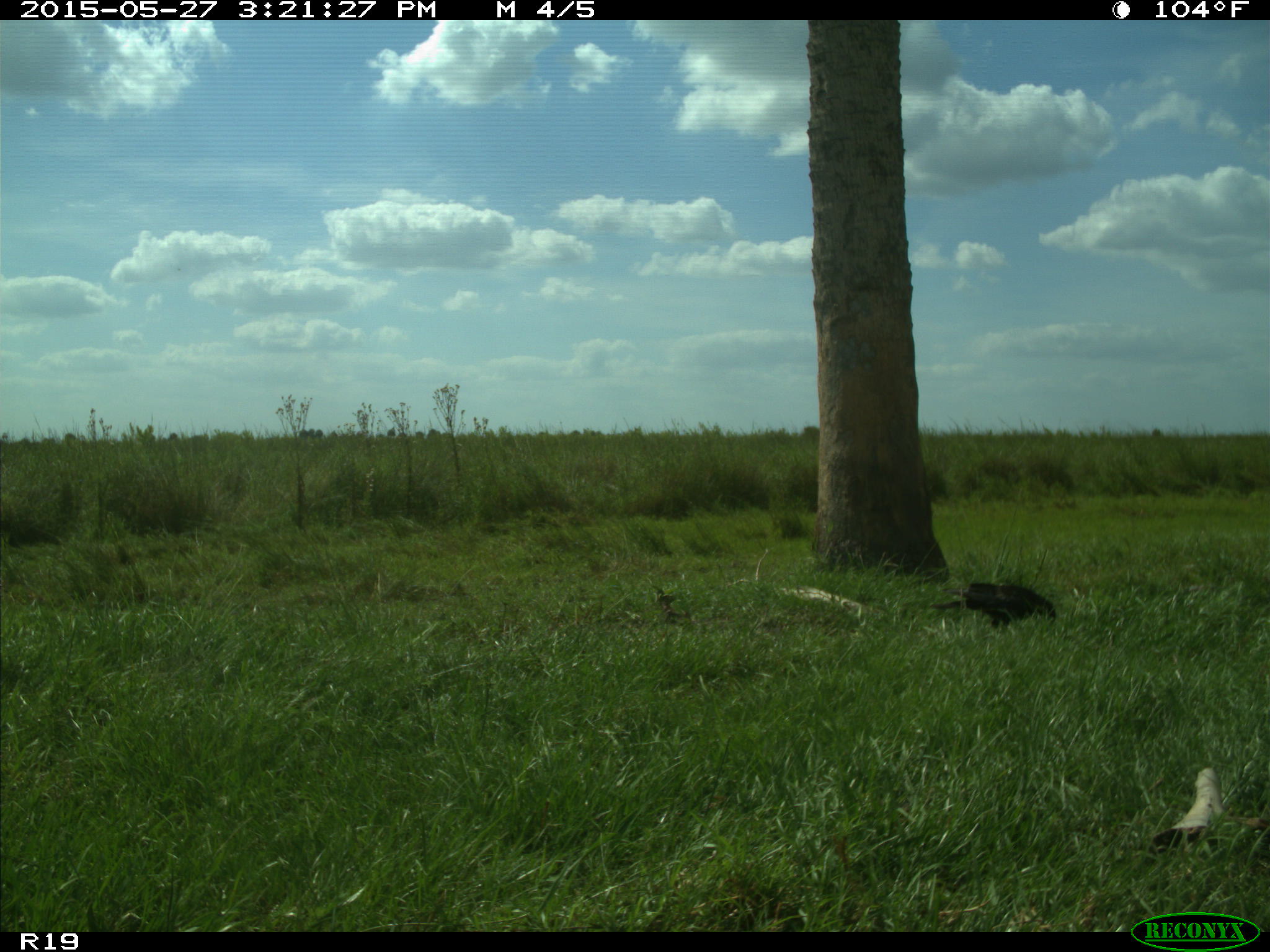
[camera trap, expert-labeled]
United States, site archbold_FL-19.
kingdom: Animalia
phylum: Chordata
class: Aves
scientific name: Aves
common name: birds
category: unidentified bird